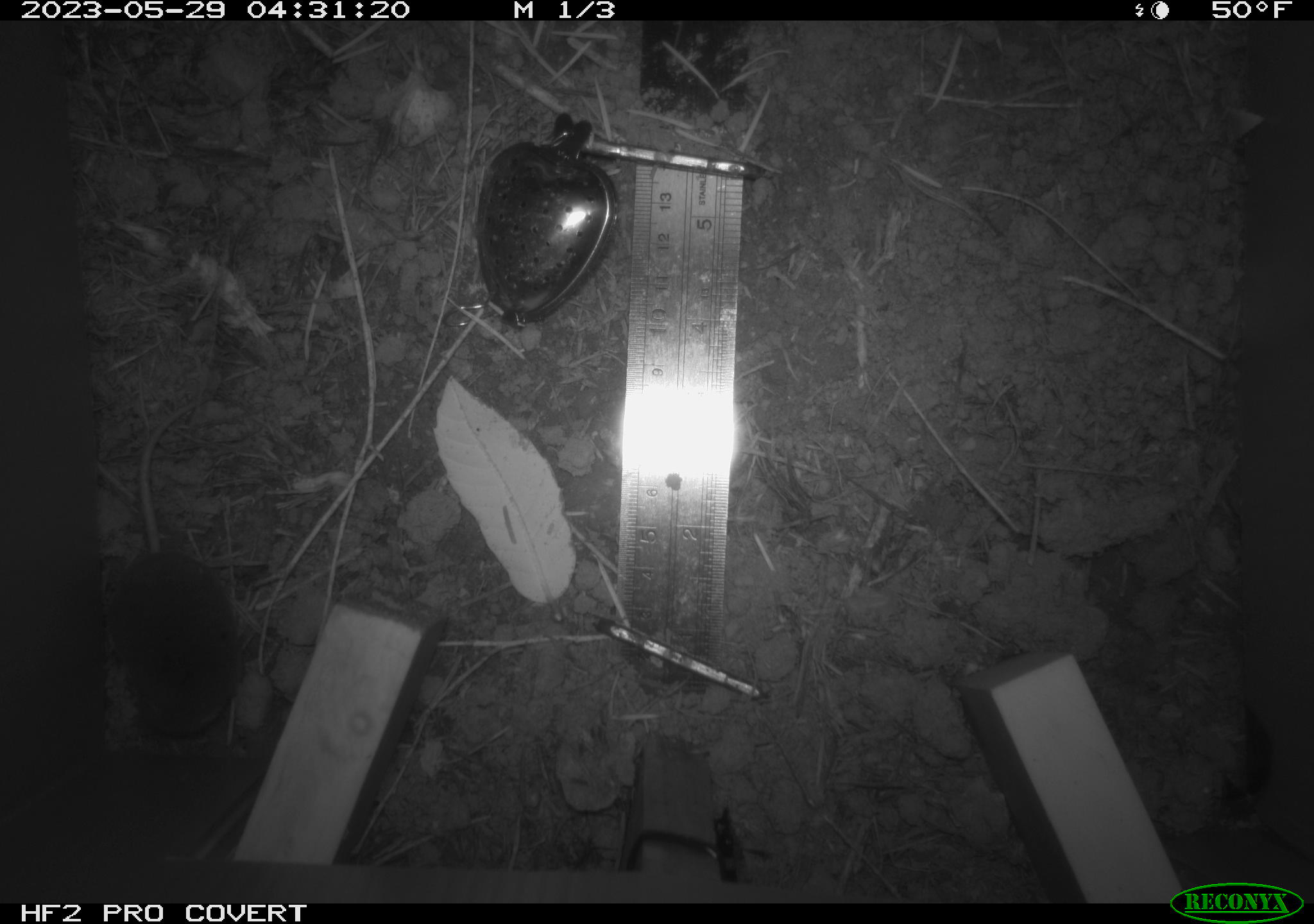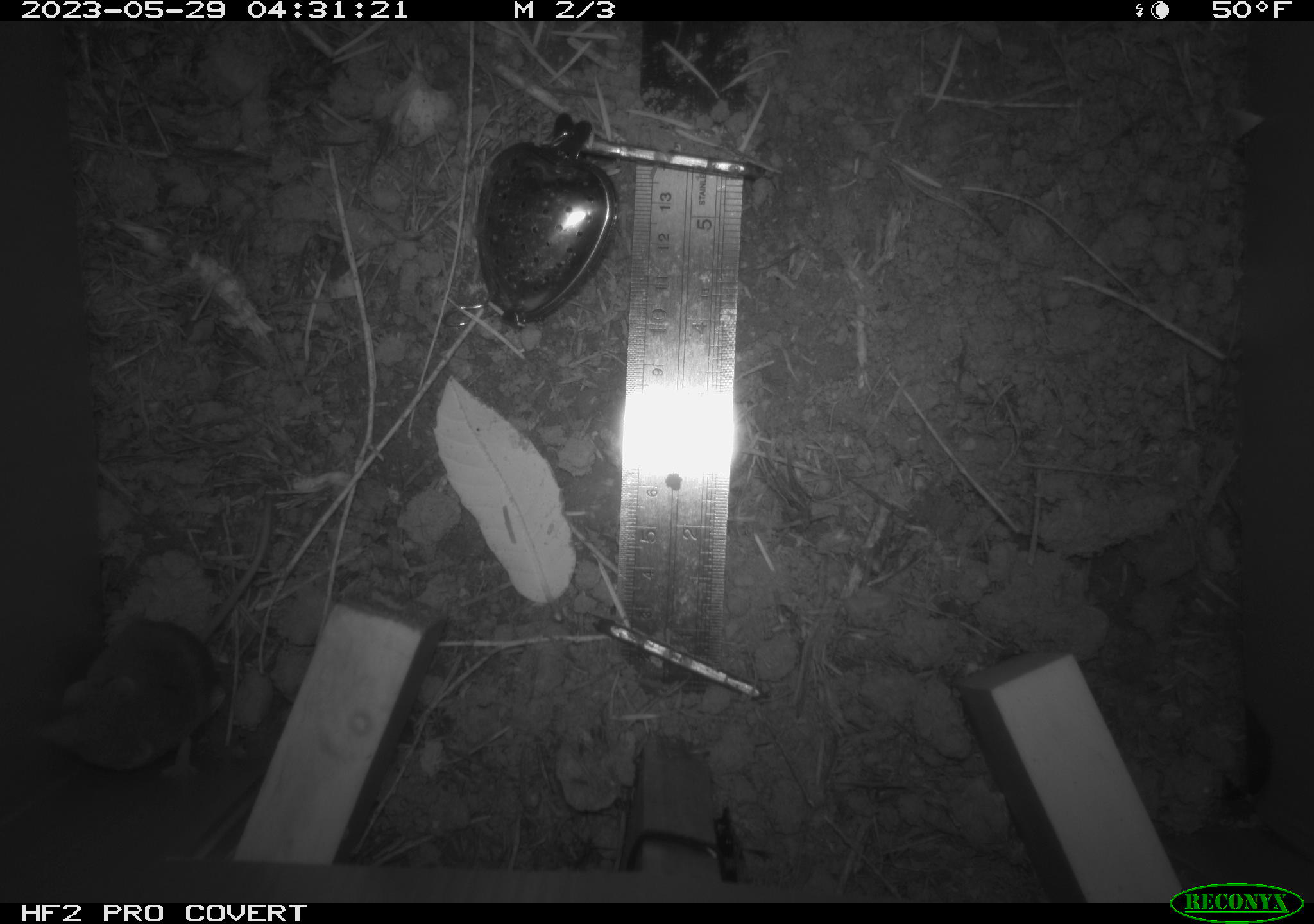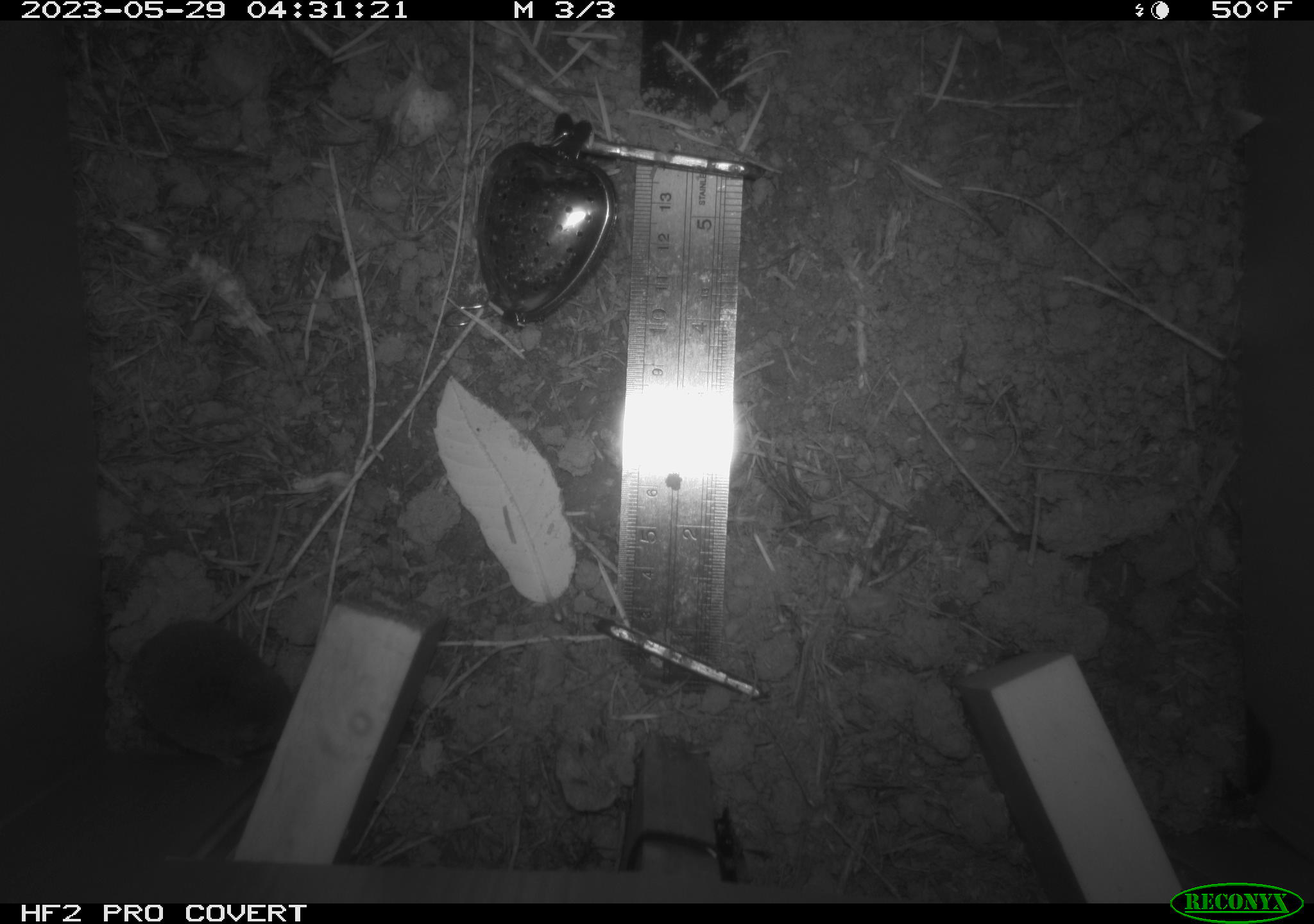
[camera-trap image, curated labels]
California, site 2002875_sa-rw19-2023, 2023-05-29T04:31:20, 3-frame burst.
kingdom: Animalia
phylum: Chordata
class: Mammalia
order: Eulipotyphla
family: Soricidae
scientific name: Soricidae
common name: shrews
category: soricidae family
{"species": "soricidae family (shrews) (Soricidae)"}